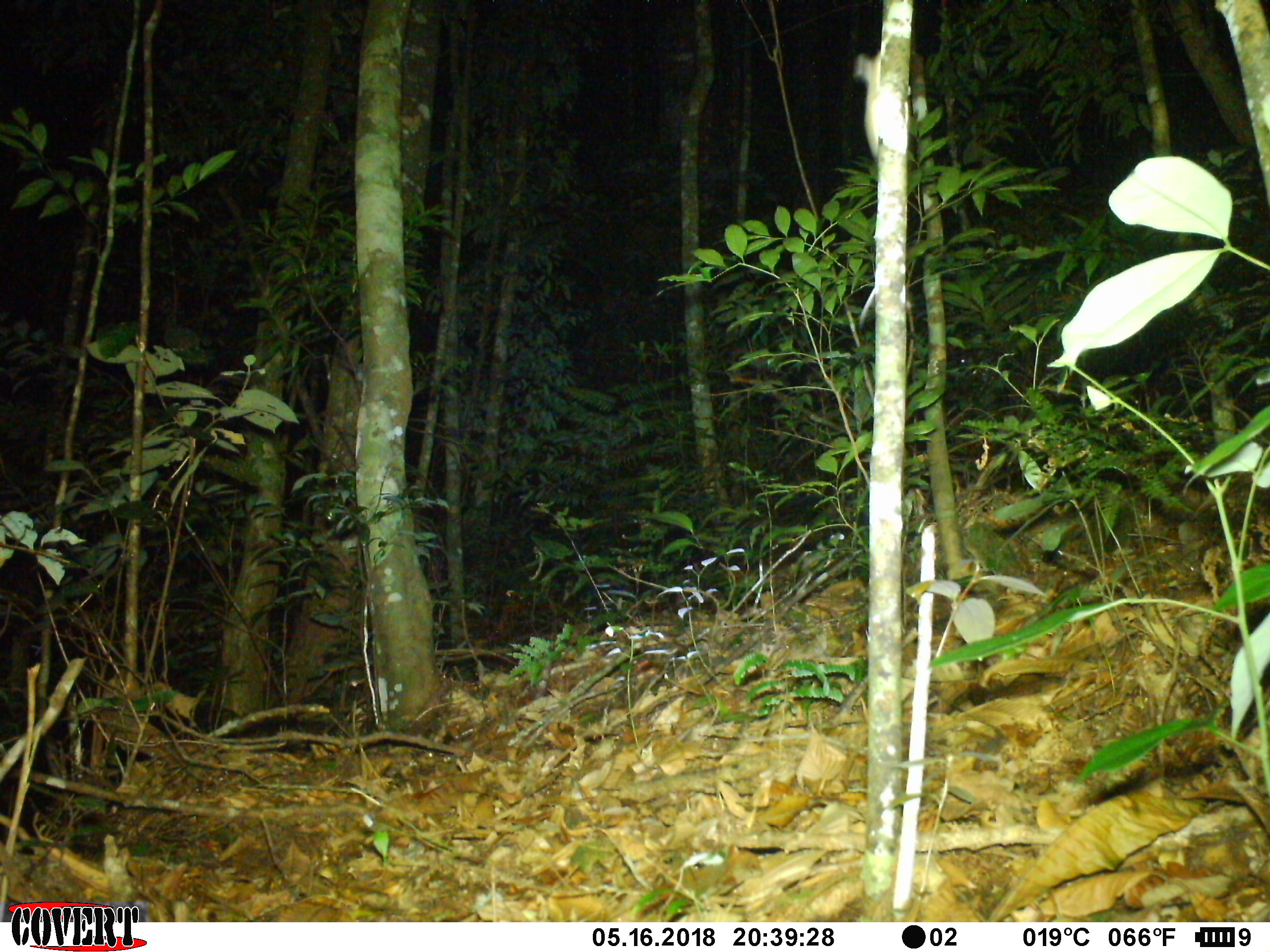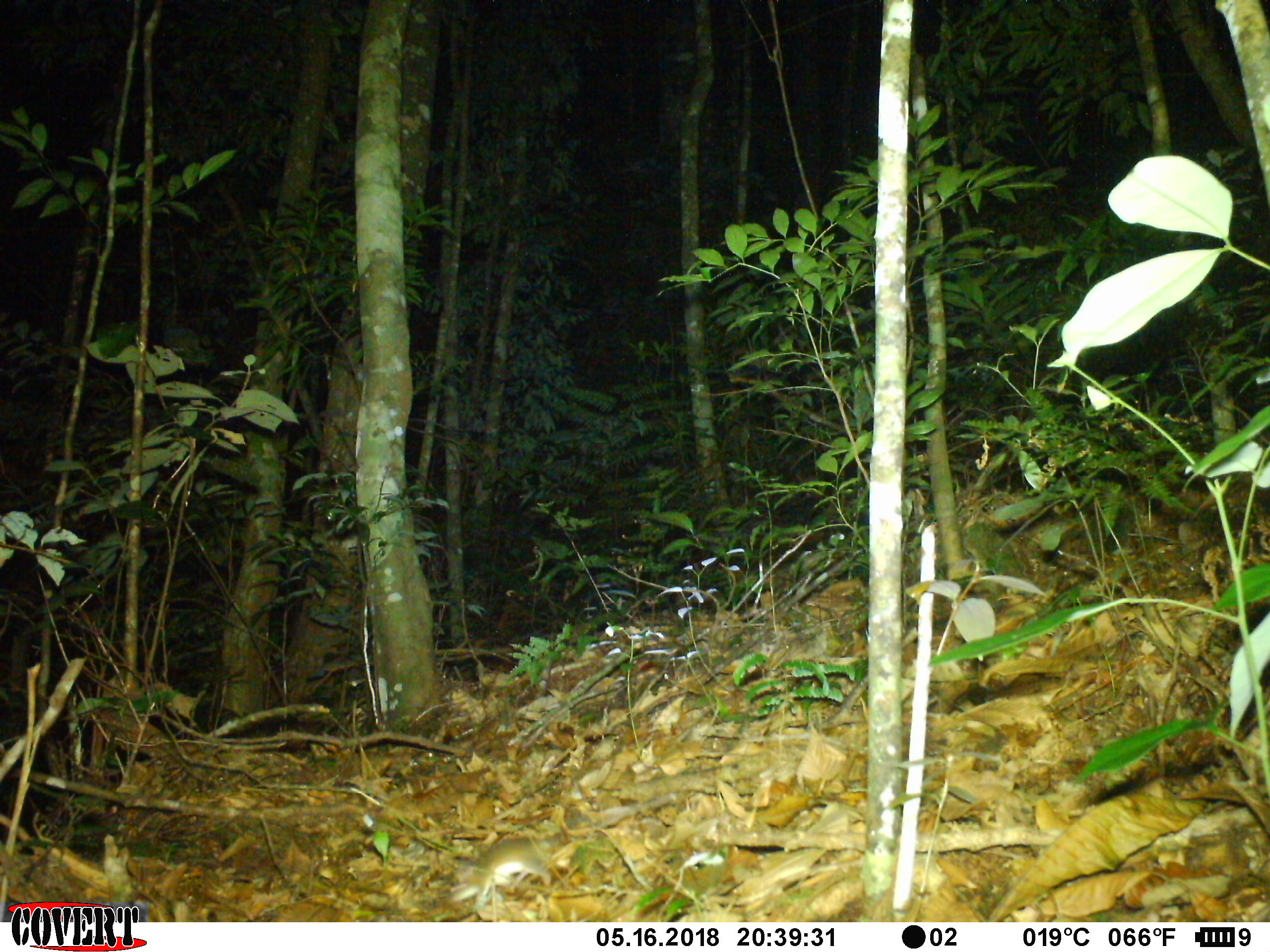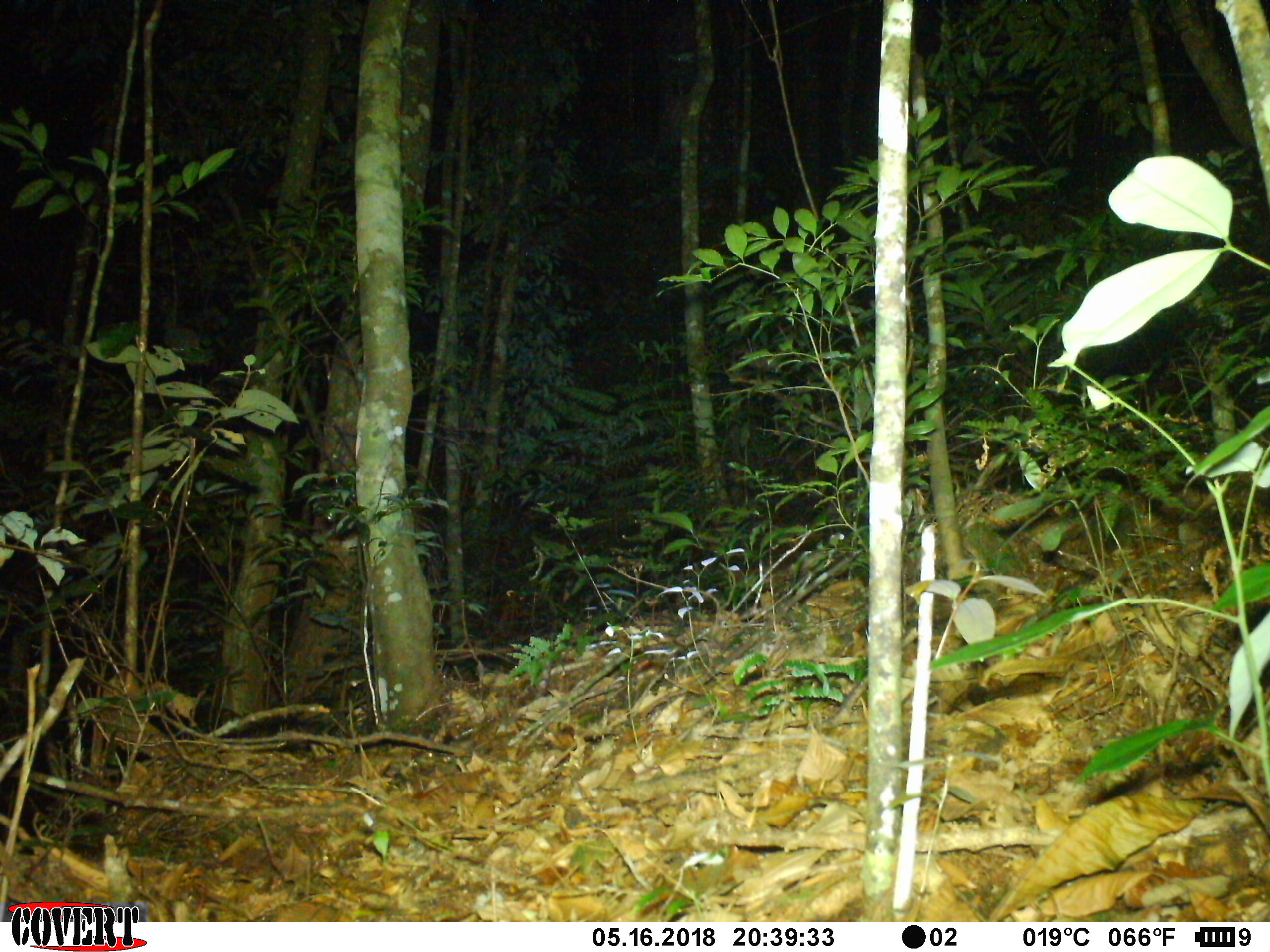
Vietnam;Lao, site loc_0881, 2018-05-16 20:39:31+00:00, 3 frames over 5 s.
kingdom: Animalia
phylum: Chordata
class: Mammalia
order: Rodentia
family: Muridae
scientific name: Muridae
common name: old-world mice and rats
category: unidentified murid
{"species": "unidentified murid (old-world mice and rats) (Muridae)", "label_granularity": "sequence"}